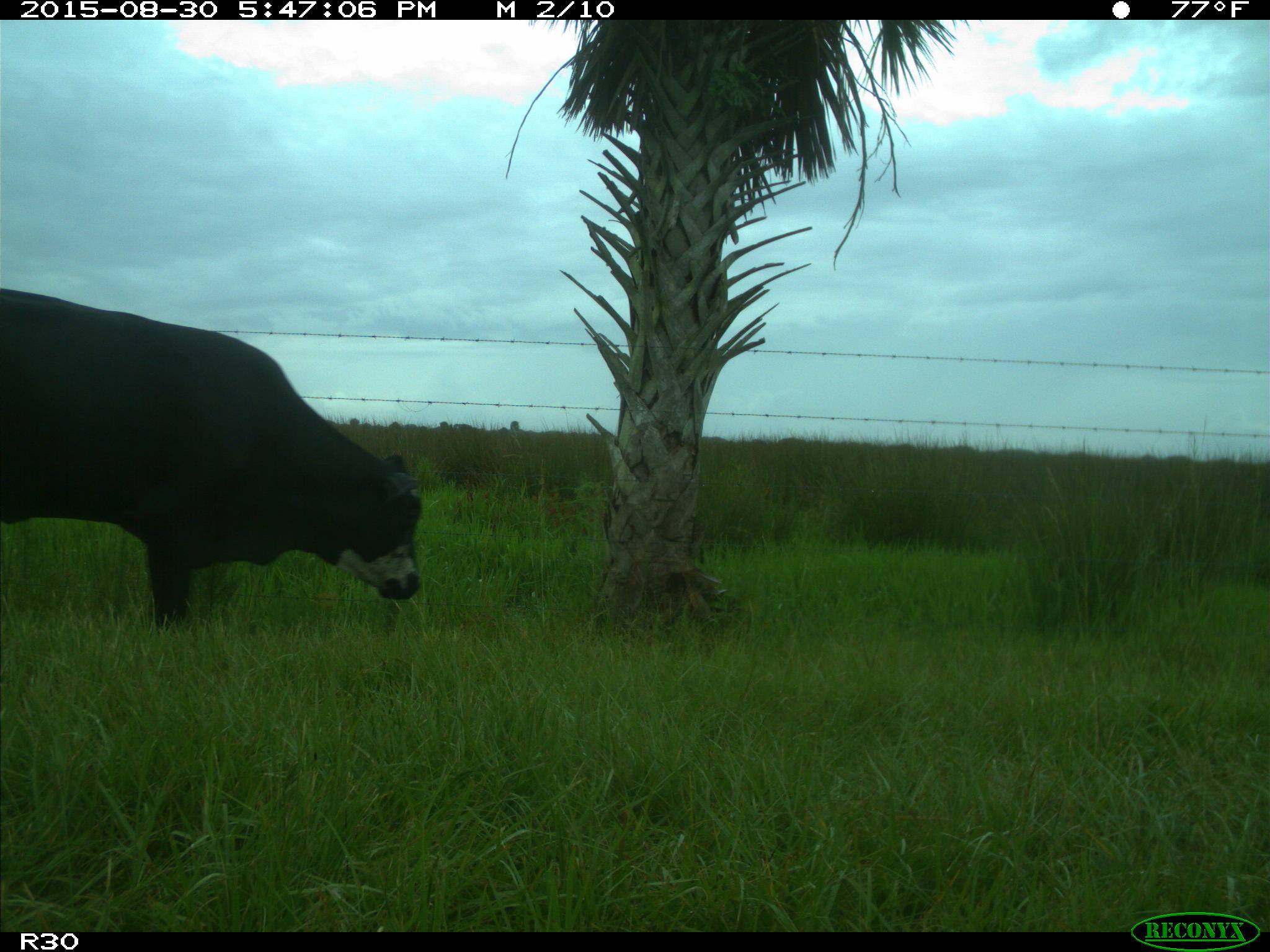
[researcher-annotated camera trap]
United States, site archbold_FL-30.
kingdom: Animalia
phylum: Chordata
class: Mammalia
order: Artiodactyla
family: Bovidae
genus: Bos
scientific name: Bos taurus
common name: domestic cow